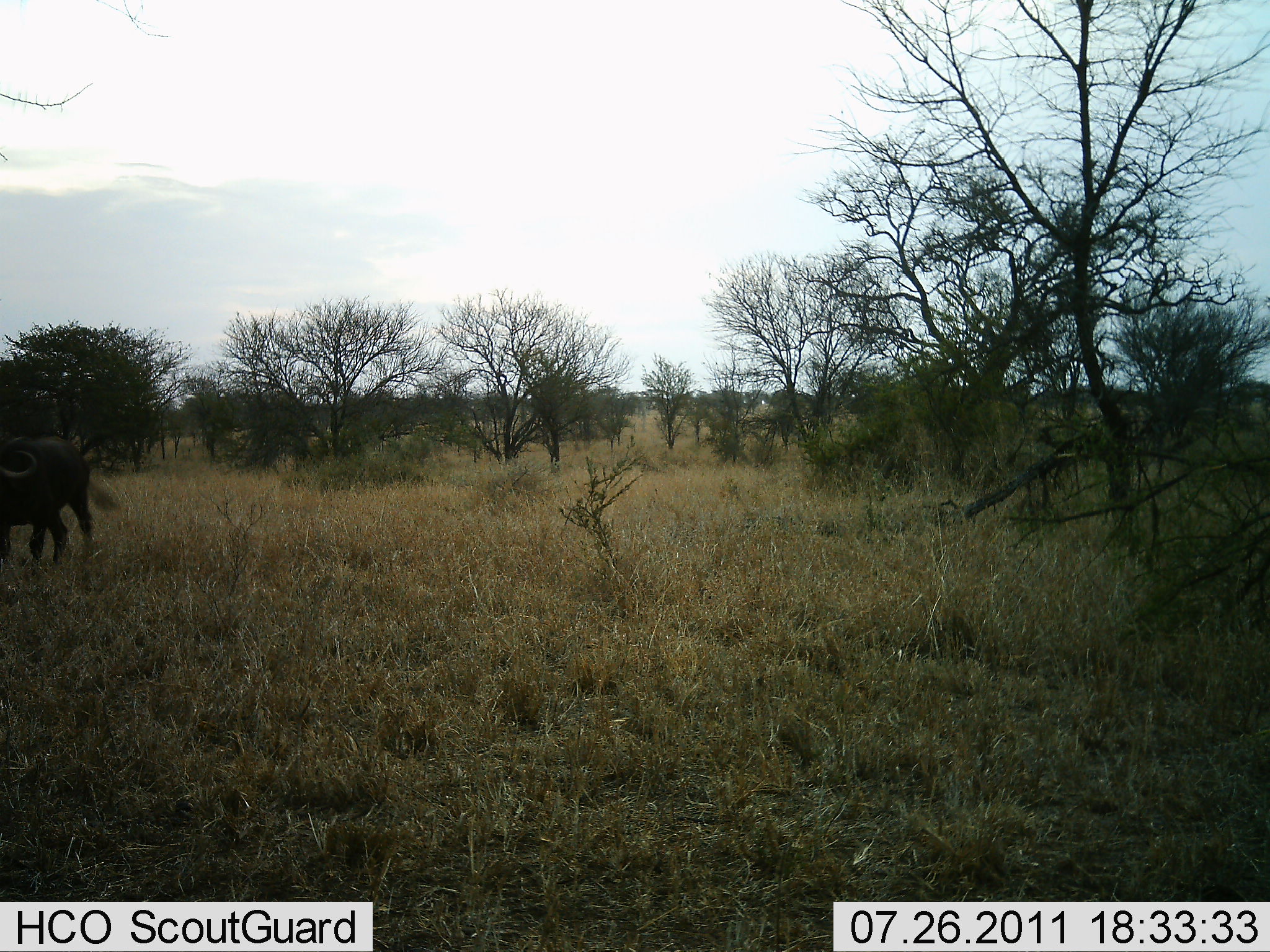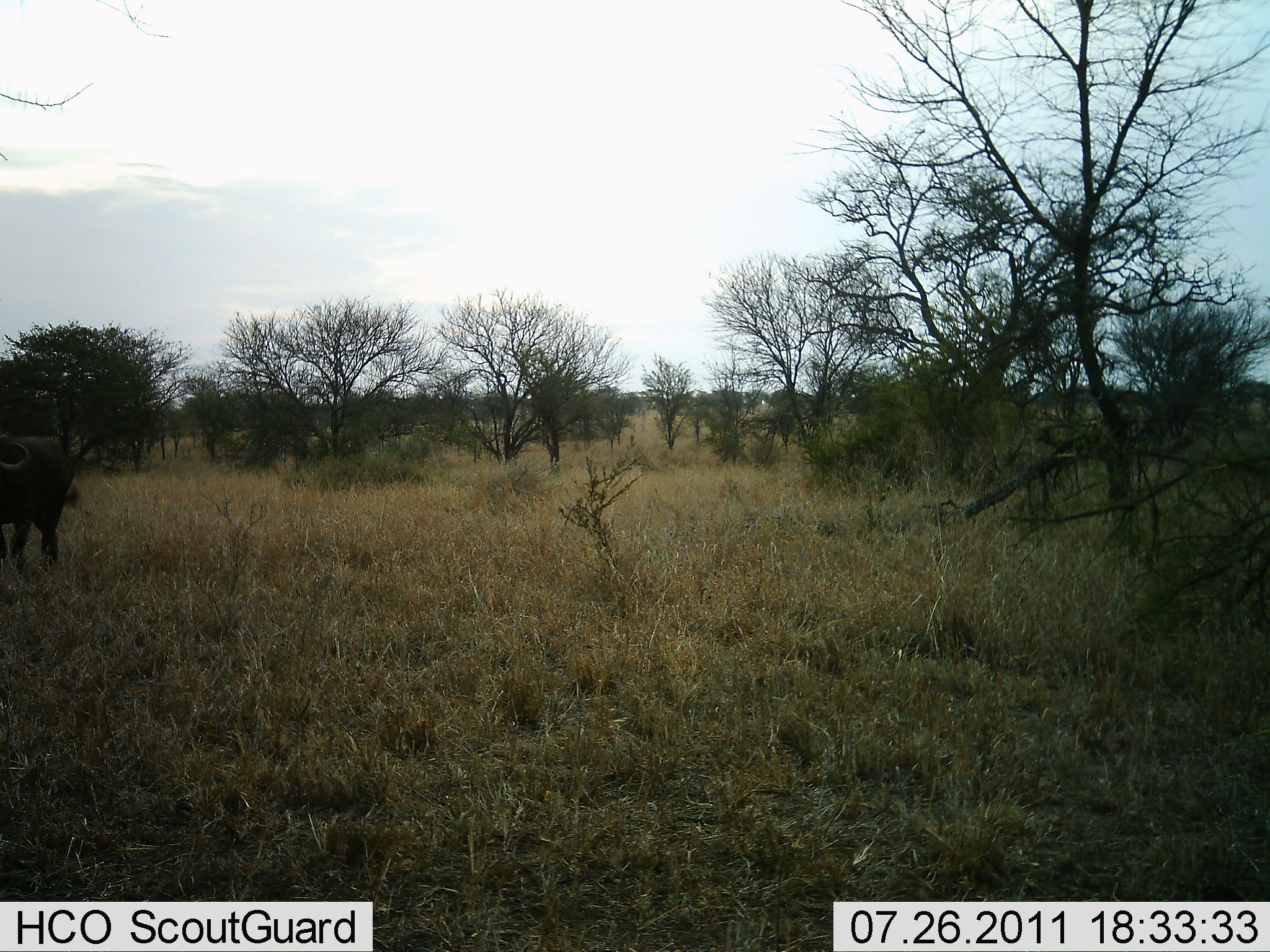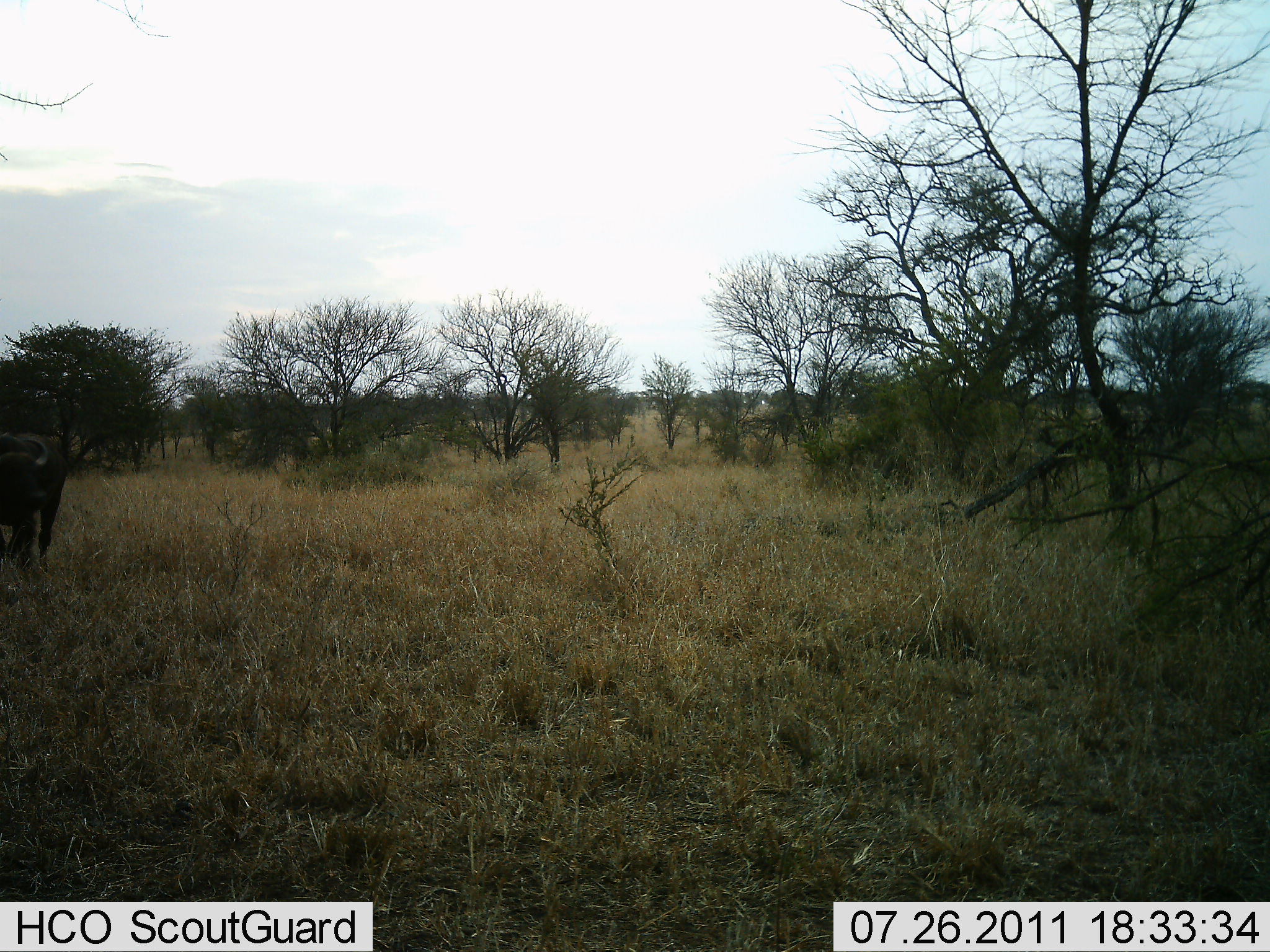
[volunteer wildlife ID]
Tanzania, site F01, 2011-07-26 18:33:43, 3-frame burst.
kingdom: Animalia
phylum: Chordata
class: Mammalia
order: Artiodactyla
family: Bovidae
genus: Syncerus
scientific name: Syncerus caffer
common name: cape buffalo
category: buffalo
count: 1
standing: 53%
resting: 0%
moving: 40%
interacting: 0%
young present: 0%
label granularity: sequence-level